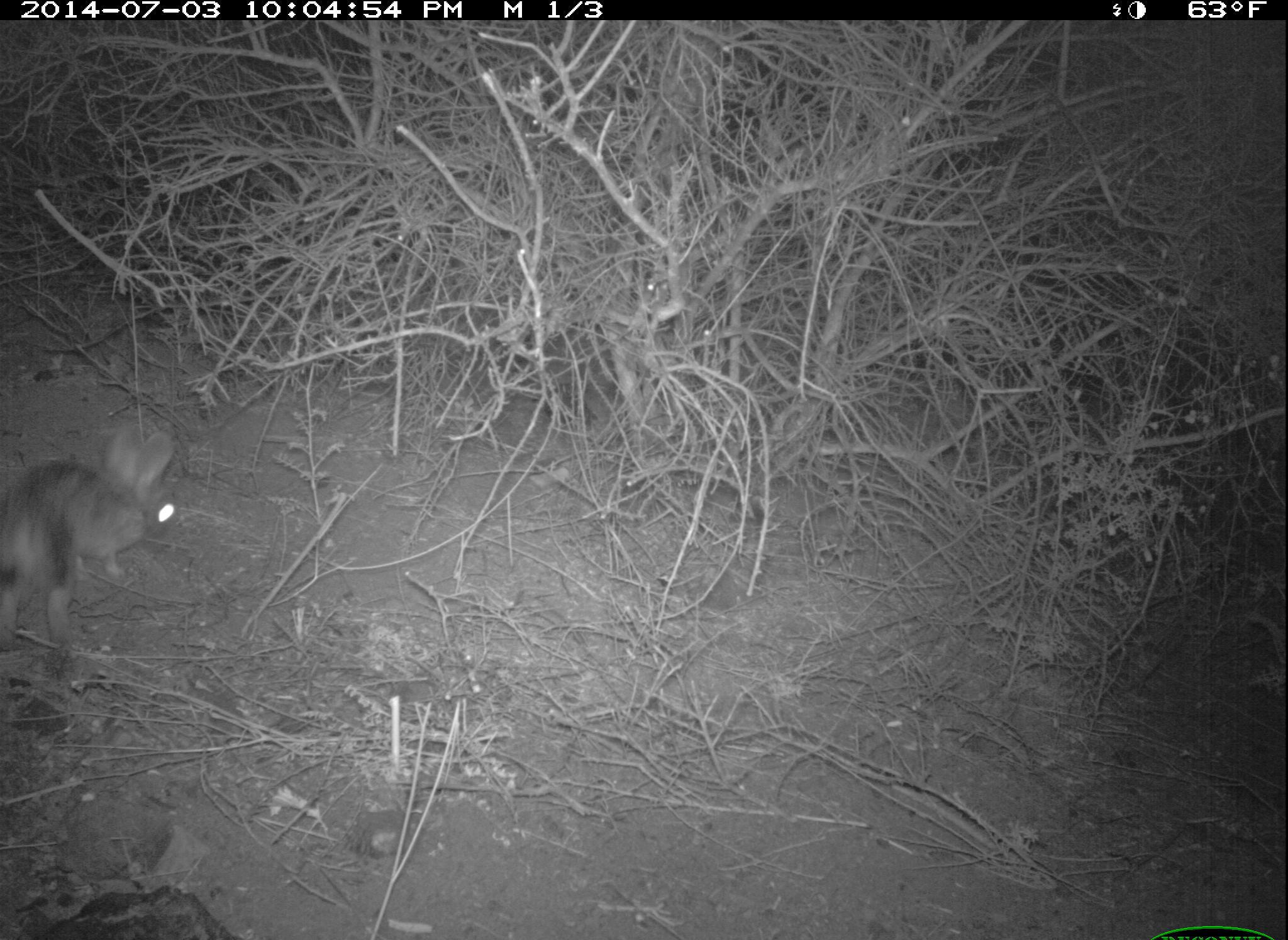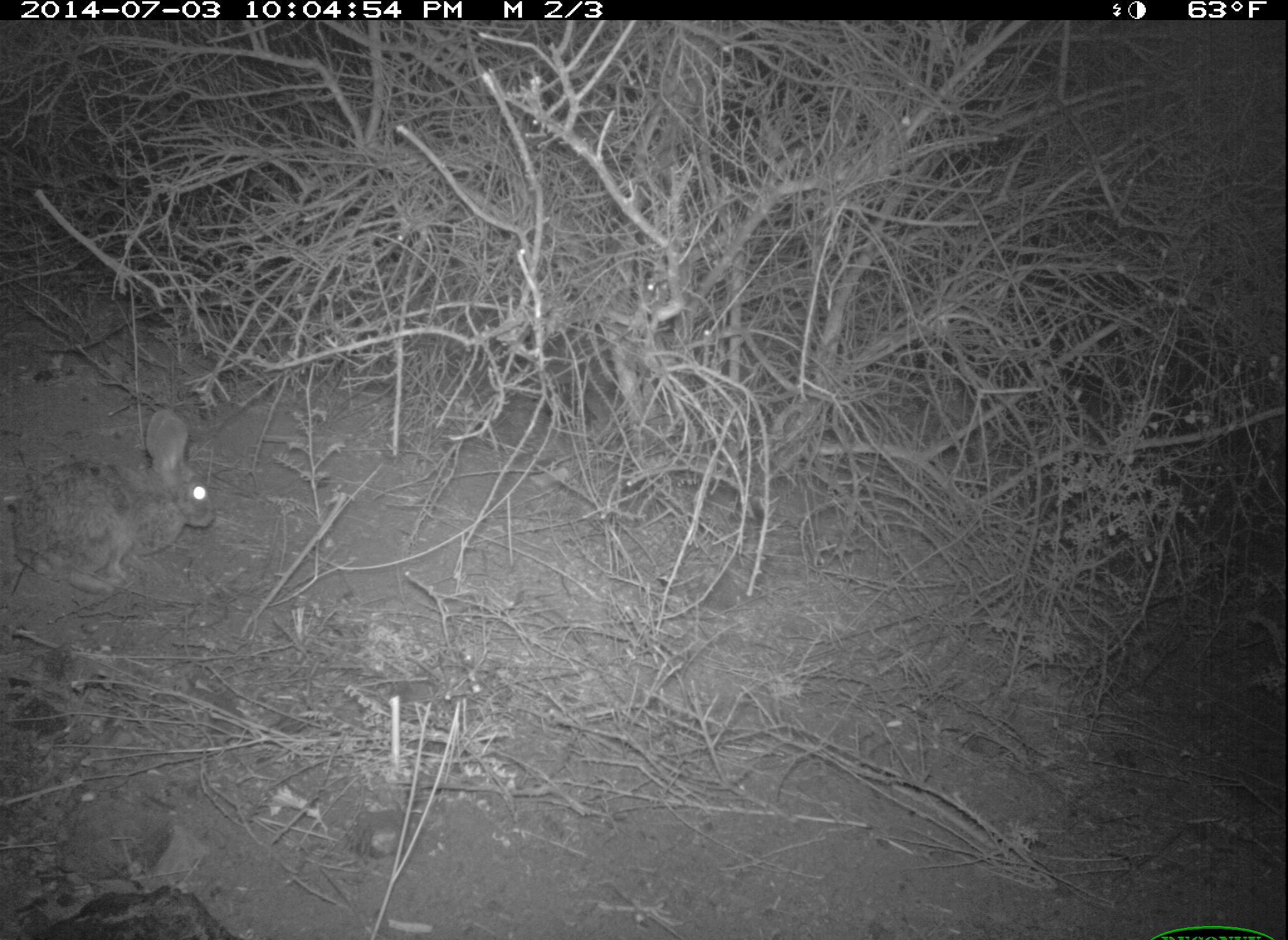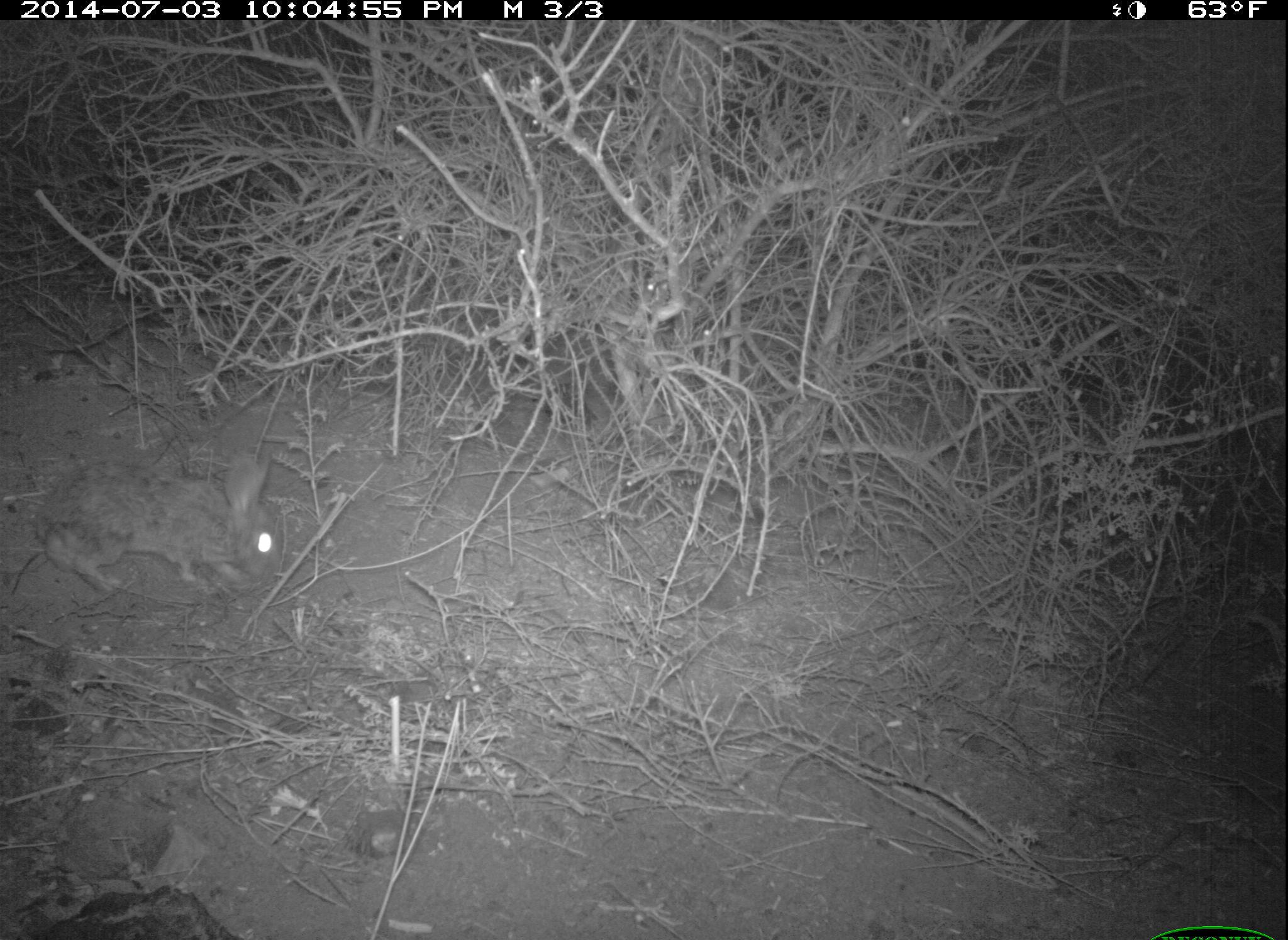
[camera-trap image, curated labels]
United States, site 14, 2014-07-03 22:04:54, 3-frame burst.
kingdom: Animalia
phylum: Chordata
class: Mammalia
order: Lagomorpha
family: Leporidae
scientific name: Leporidae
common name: rabbits and hares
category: rabbit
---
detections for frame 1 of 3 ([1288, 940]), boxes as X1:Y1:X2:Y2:
rabbit: 0:418:177:652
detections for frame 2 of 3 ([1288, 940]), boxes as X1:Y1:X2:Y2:
rabbit: 11:408:216:594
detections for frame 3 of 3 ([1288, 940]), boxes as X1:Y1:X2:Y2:
rabbit: 38:448:284:595